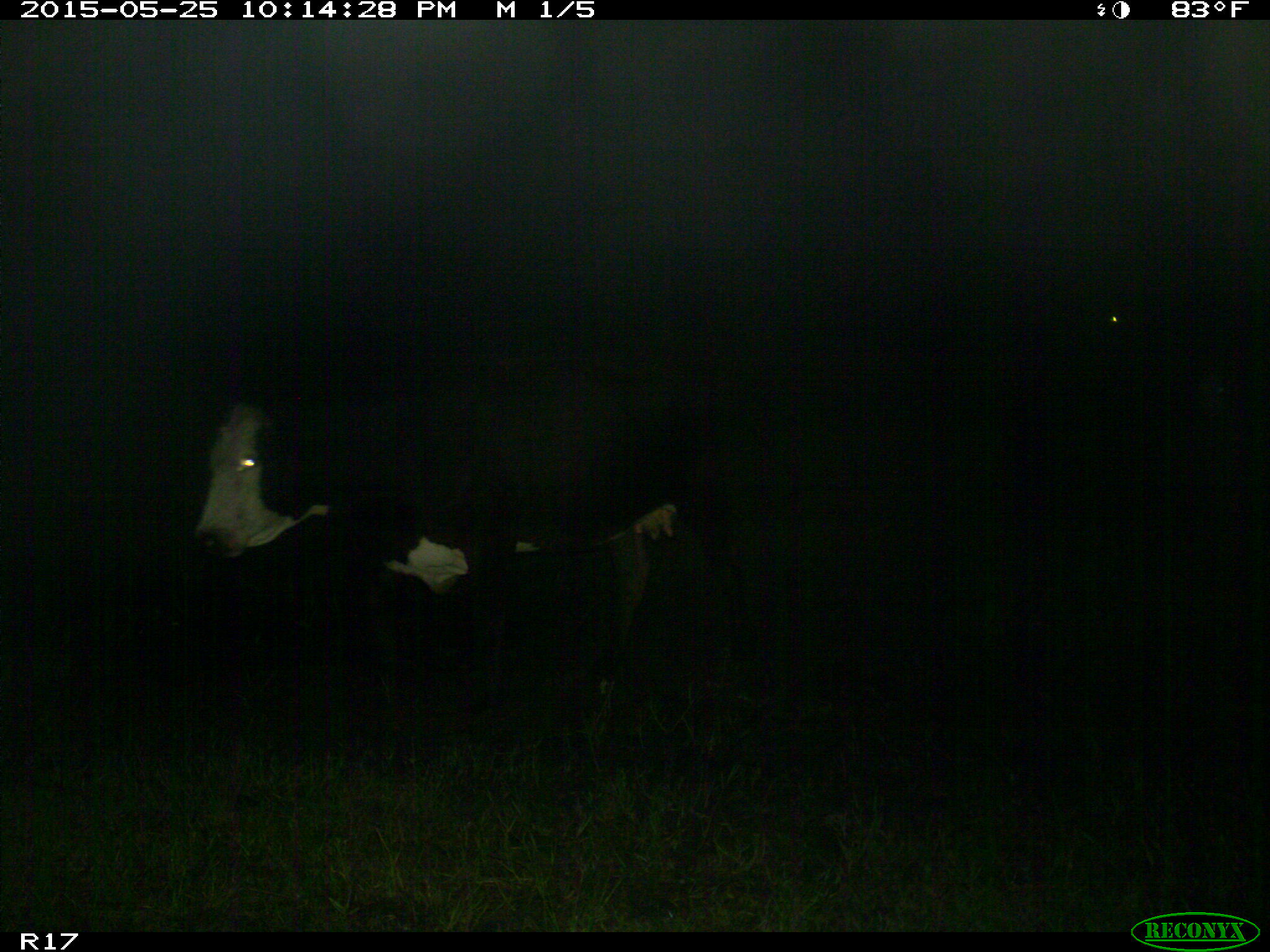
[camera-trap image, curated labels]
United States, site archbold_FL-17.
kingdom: Animalia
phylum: Chordata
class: Mammalia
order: Artiodactyla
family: Bovidae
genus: Bos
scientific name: Bos taurus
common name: domestic cow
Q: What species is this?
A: Bos taurus (domestic cow).